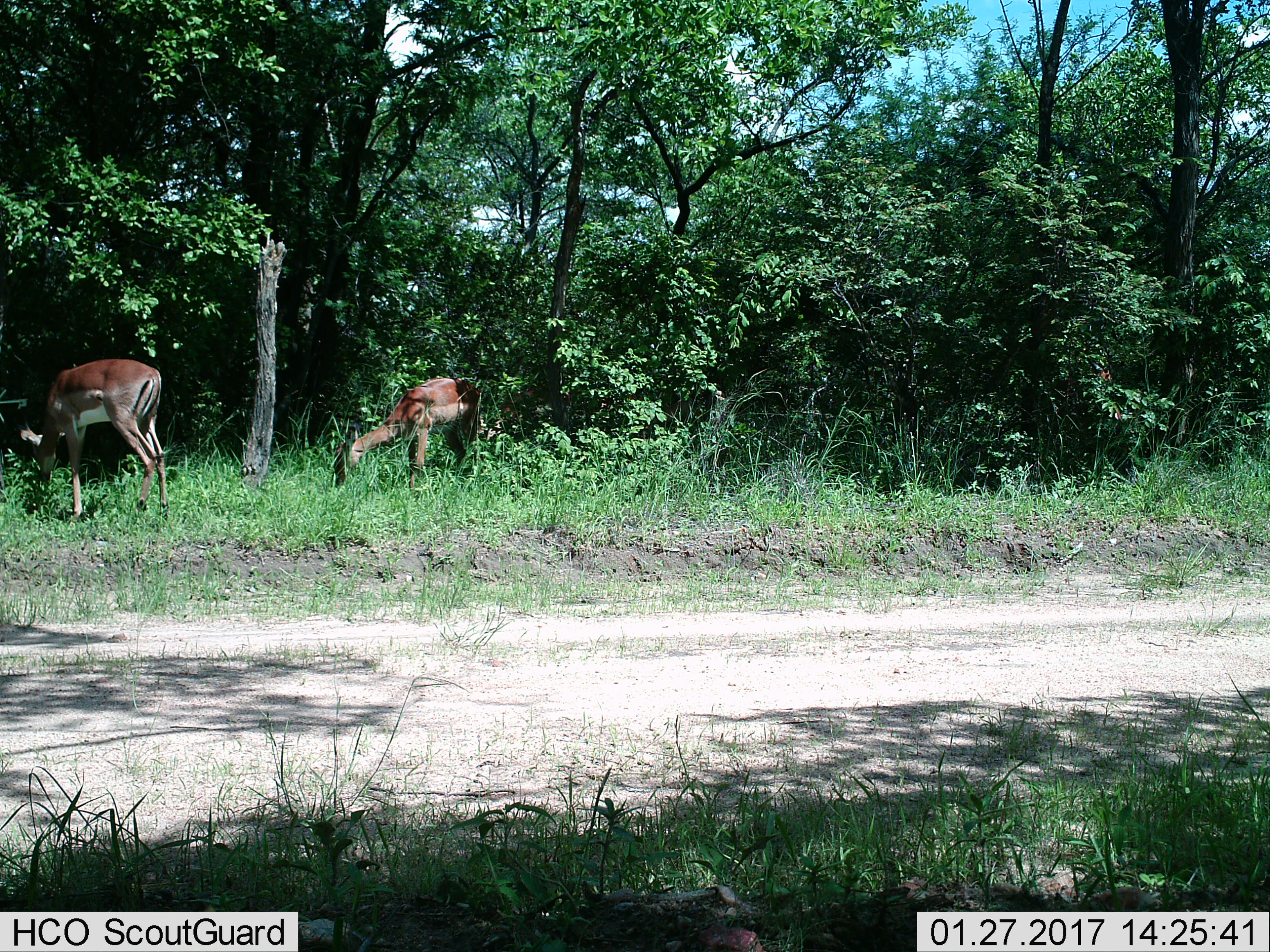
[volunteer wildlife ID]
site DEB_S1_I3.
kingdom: Animalia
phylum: Chordata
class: Mammalia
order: Artiodactyla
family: Bovidae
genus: Aepyceros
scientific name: Aepyceros melampus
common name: impala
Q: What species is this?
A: Impala (Aepyceros melampus).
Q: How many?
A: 2.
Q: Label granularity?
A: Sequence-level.